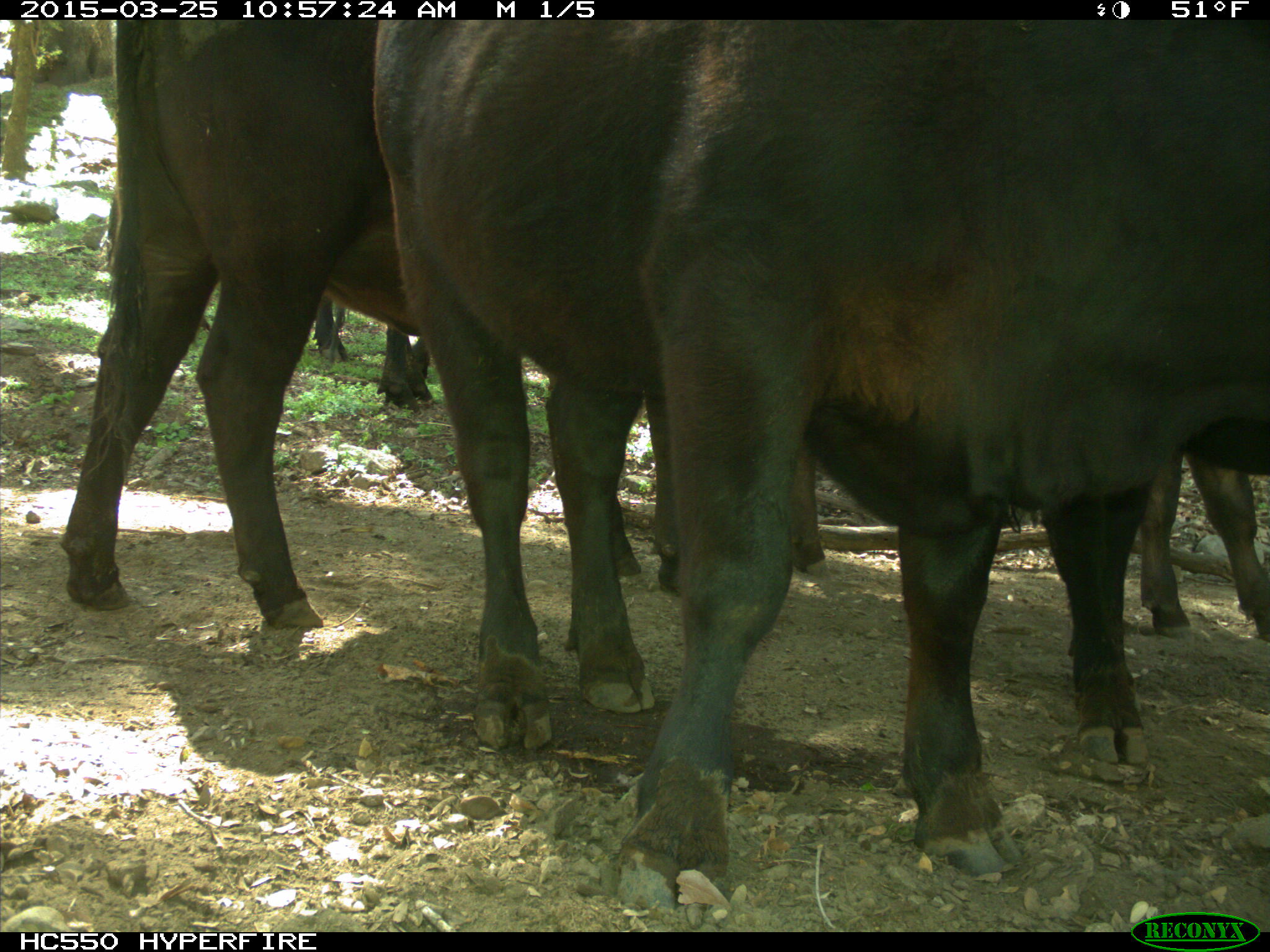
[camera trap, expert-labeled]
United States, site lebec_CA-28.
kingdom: Animalia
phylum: Chordata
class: Mammalia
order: Artiodactyla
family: Bovidae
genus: Bos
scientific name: Bos taurus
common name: domestic cow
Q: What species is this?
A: Bos taurus (domestic cow).